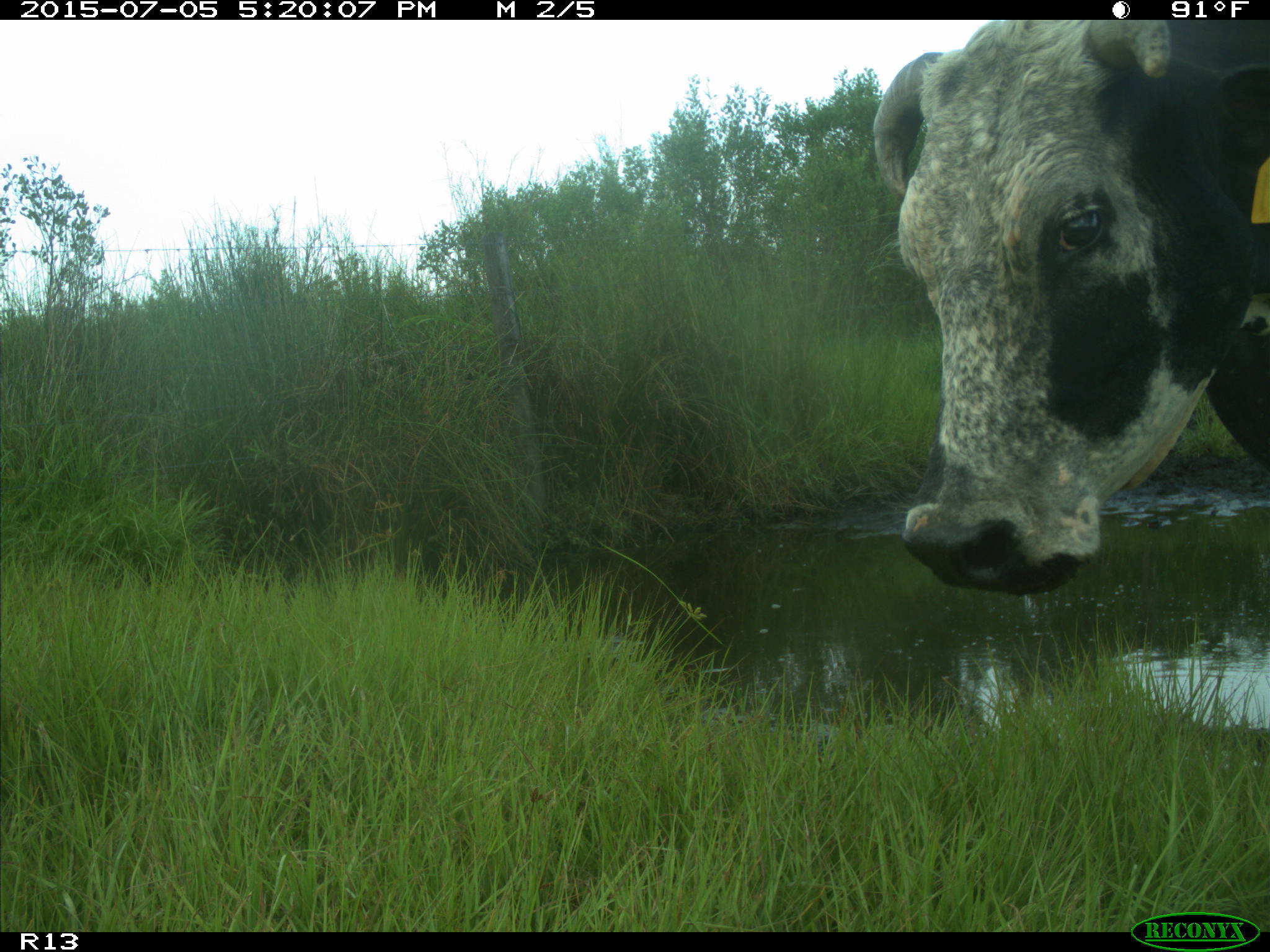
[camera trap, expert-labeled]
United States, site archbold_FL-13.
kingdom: Animalia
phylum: Chordata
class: Mammalia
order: Artiodactyla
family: Bovidae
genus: Bos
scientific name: Bos taurus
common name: domestic cow